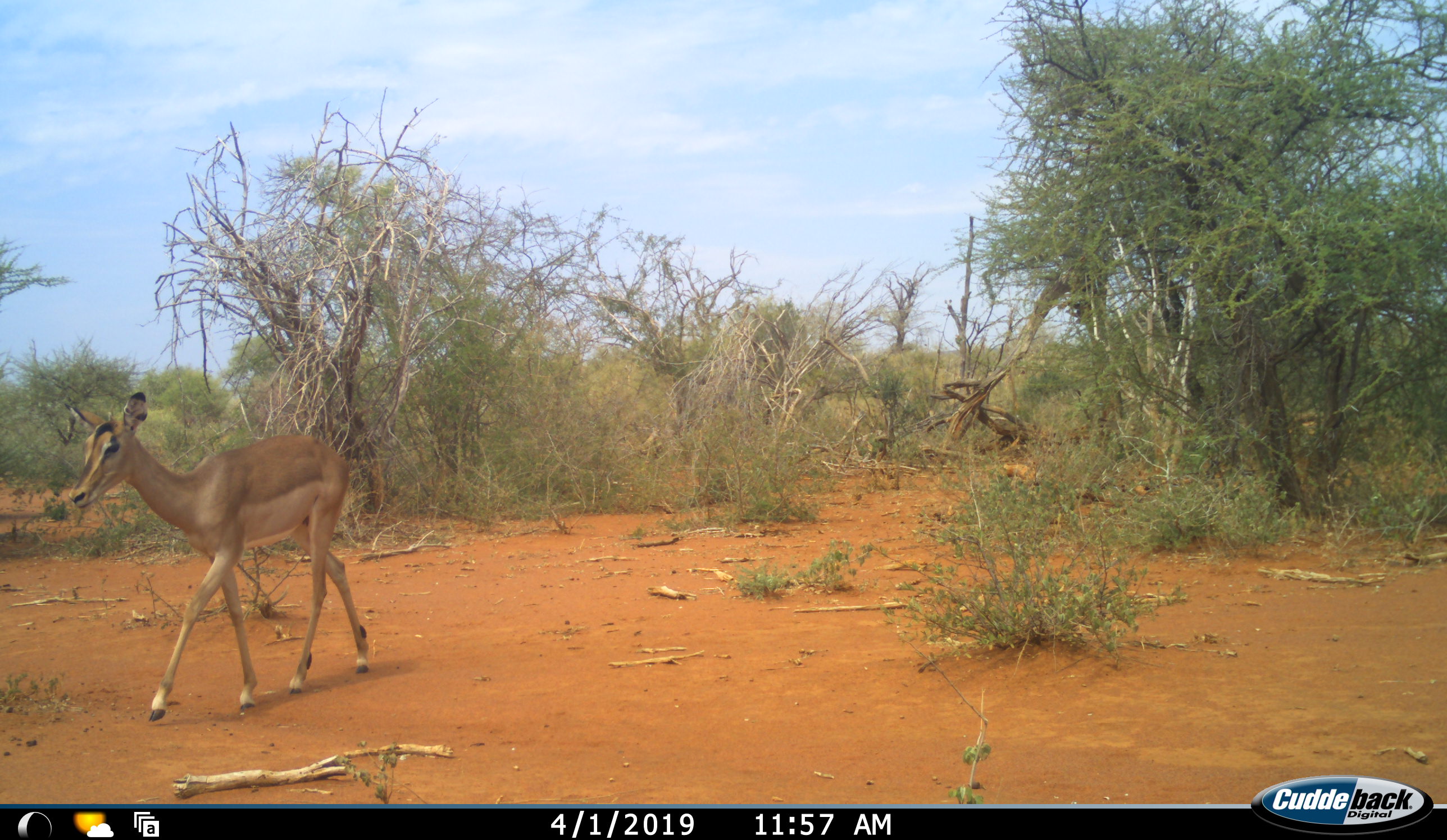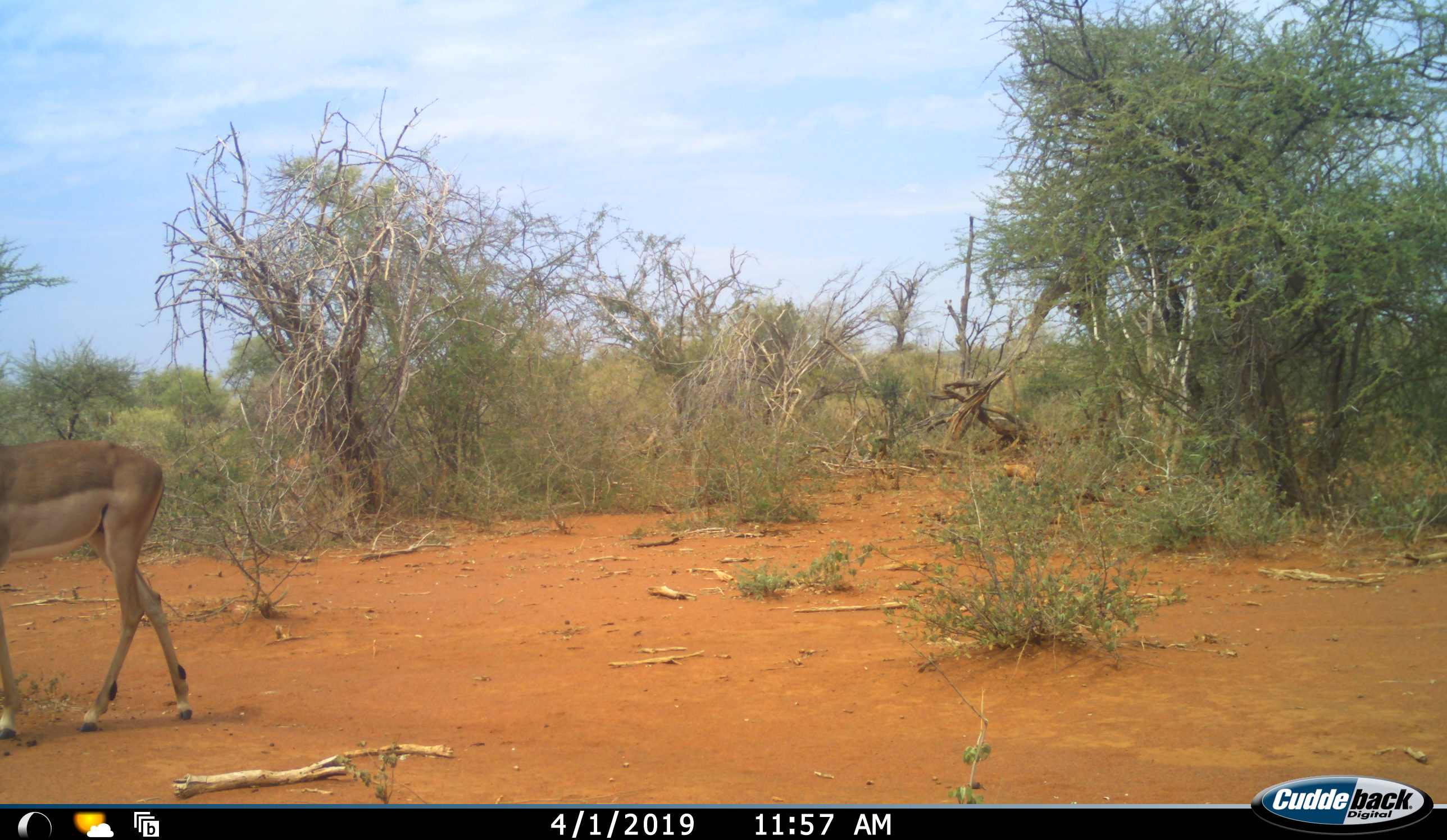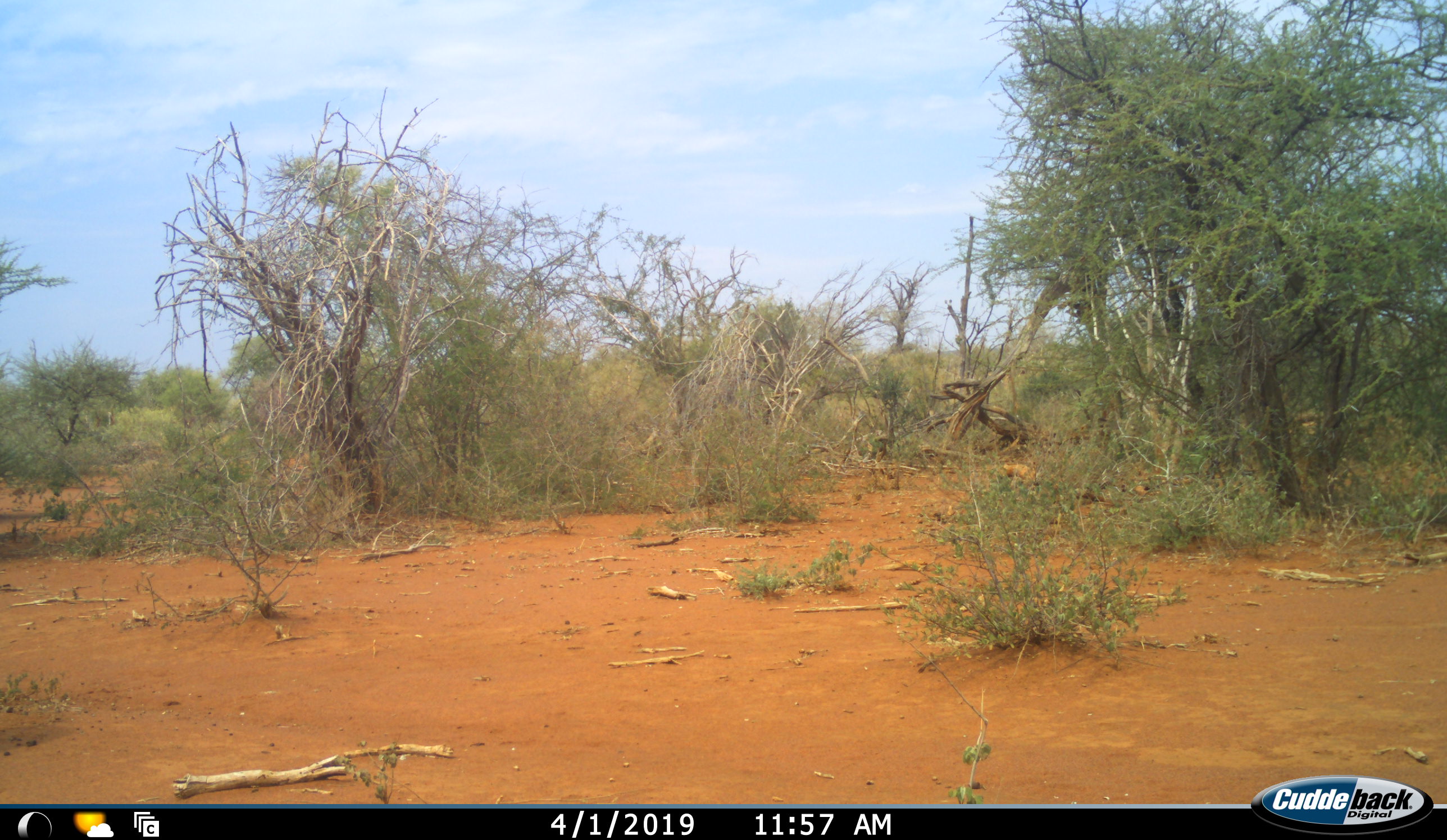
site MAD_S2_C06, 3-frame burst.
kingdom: Animalia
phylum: Chordata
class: Mammalia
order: Artiodactyla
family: Bovidae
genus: Aepyceros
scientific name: Aepyceros melampus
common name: impala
Impala (Aepyceros melampus), count 1. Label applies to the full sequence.